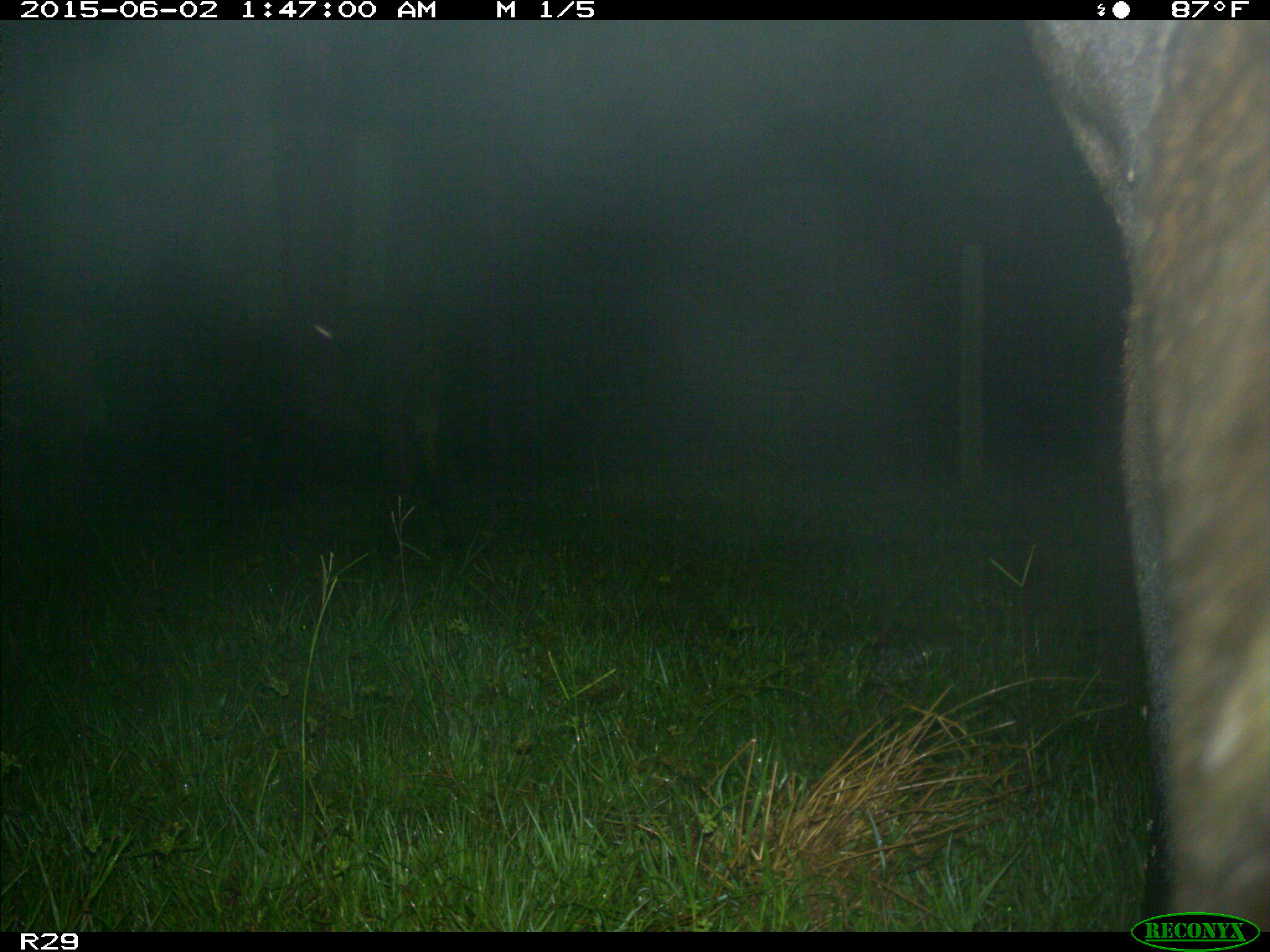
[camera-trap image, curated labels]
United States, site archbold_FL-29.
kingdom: Animalia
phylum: Chordata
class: Mammalia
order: Artiodactyla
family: Bovidae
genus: Bos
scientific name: Bos taurus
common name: domestic cow